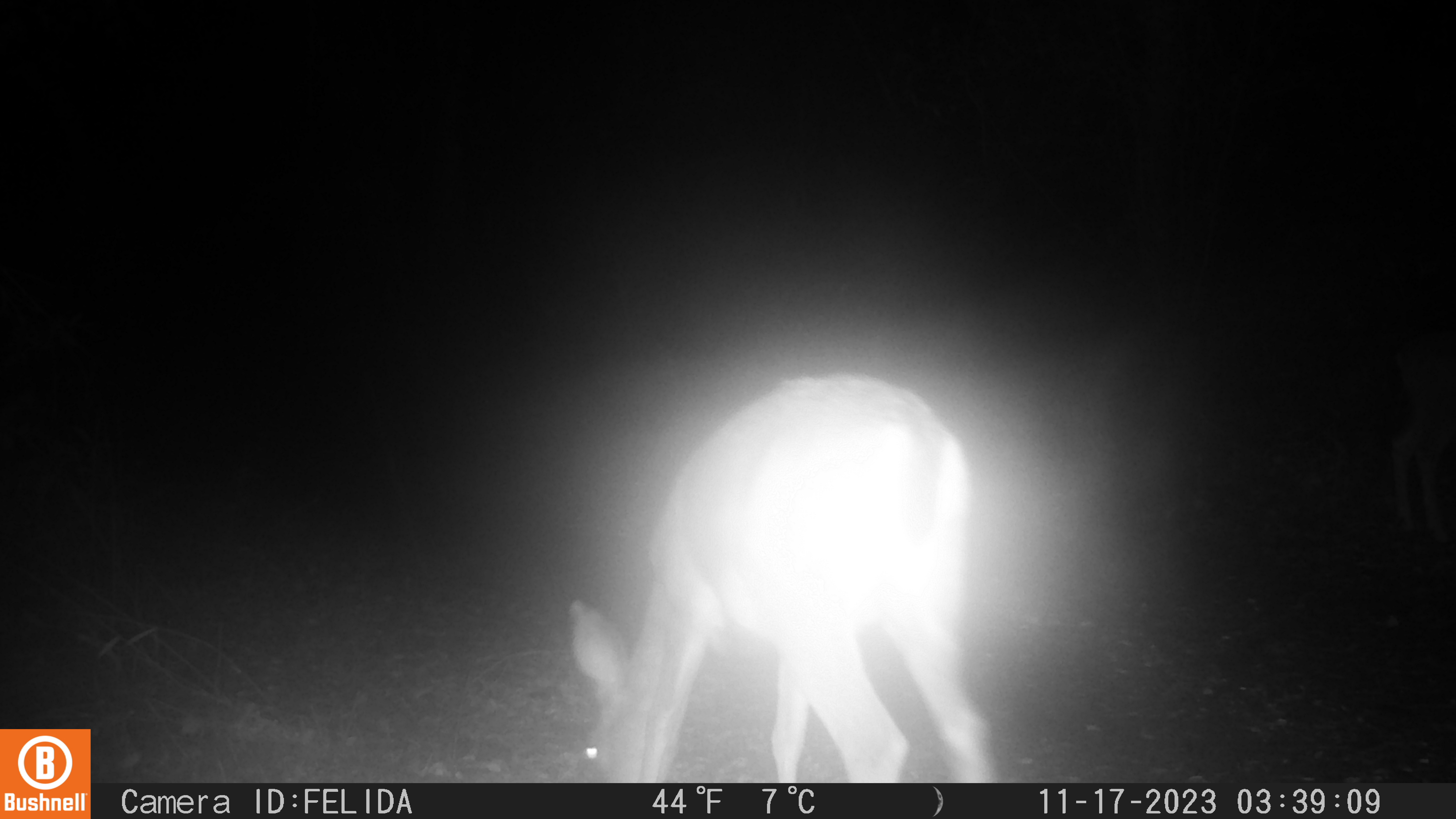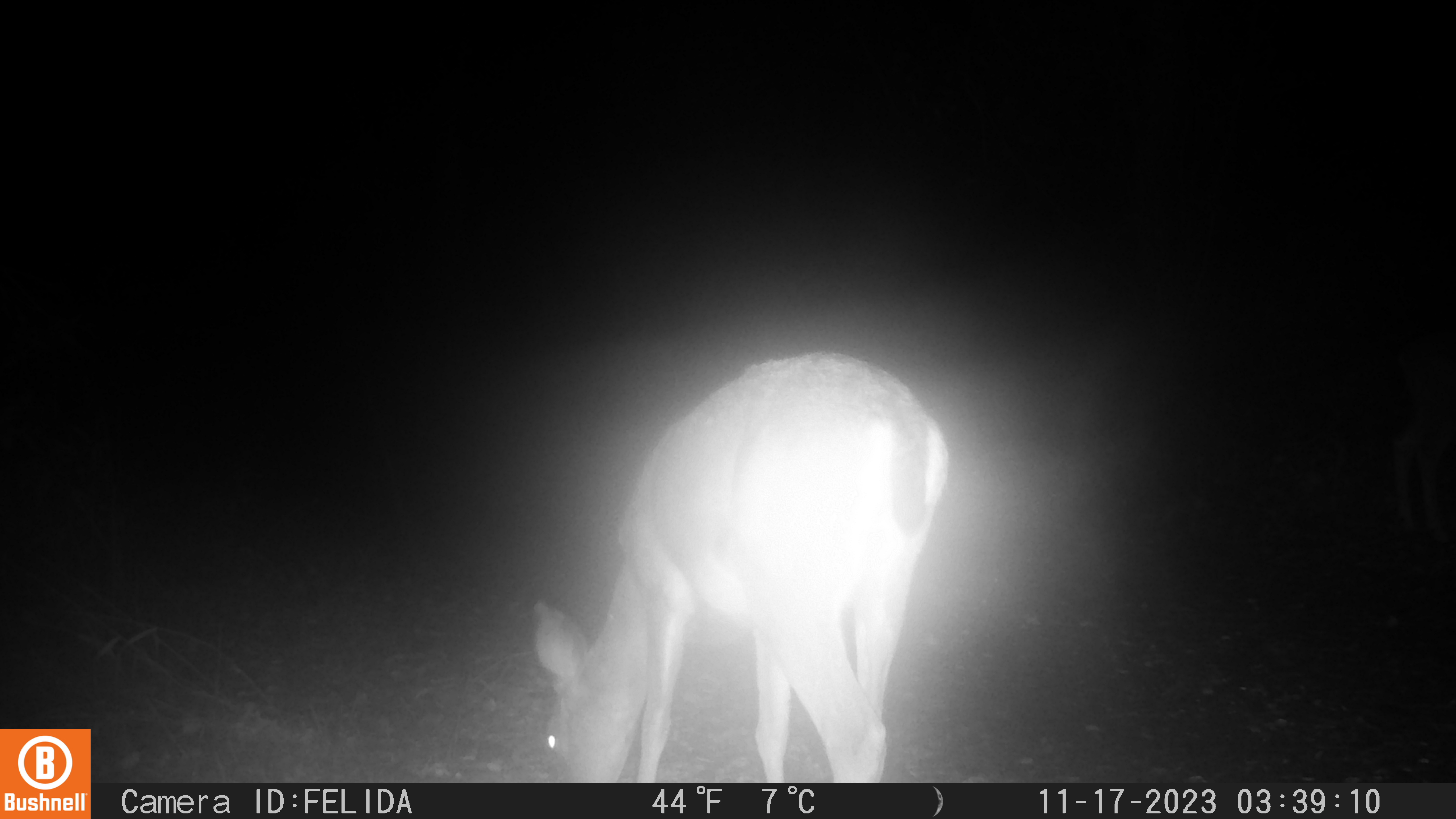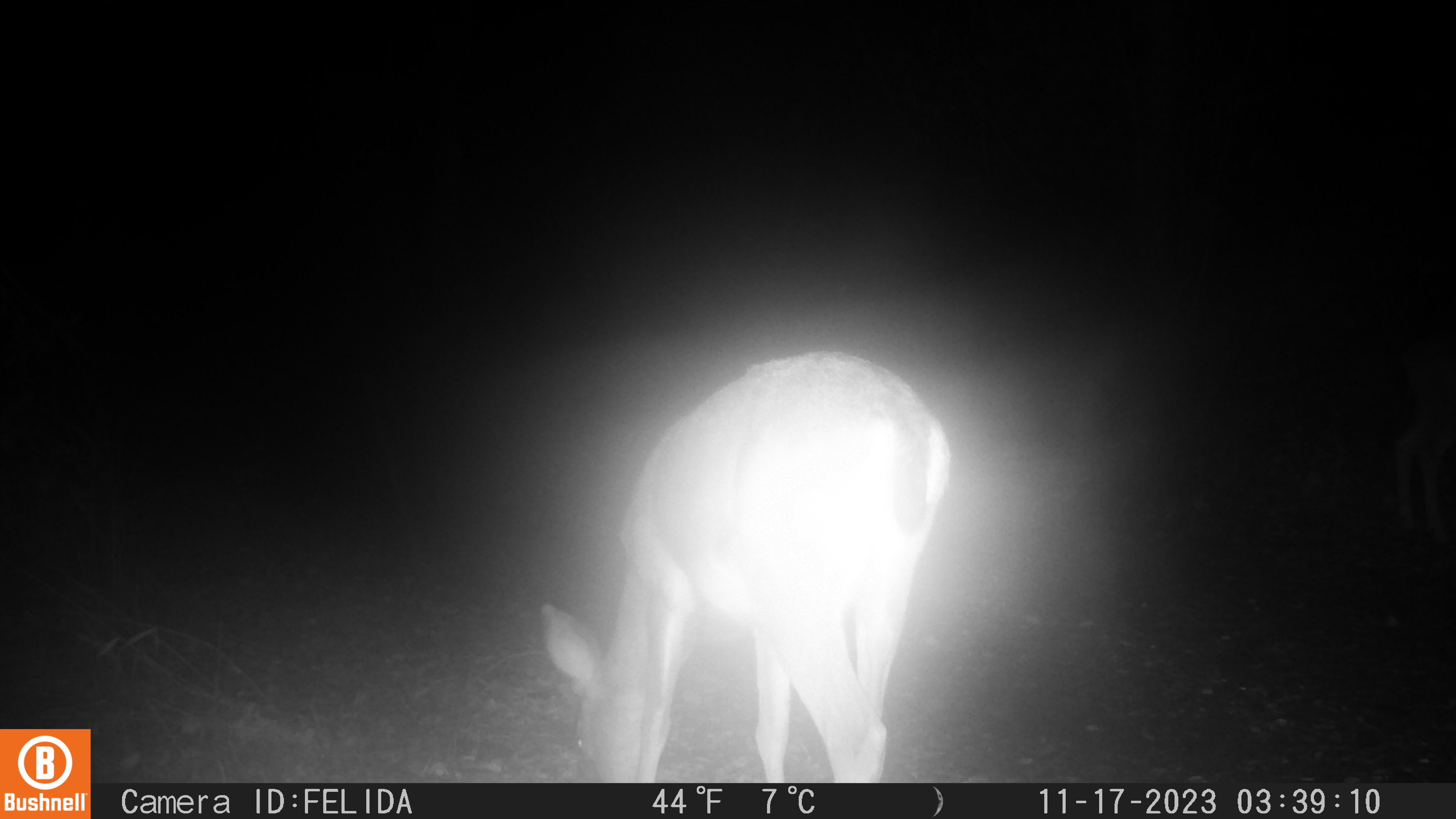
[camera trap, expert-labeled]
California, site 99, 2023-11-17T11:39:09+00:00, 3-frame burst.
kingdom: Animalia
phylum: Chordata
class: Mammalia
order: Artiodactyla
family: Cervidae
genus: Odocoileus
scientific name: Odocoileus hemionus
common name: mule deer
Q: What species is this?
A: Mule deer (Odocoileus hemionus).